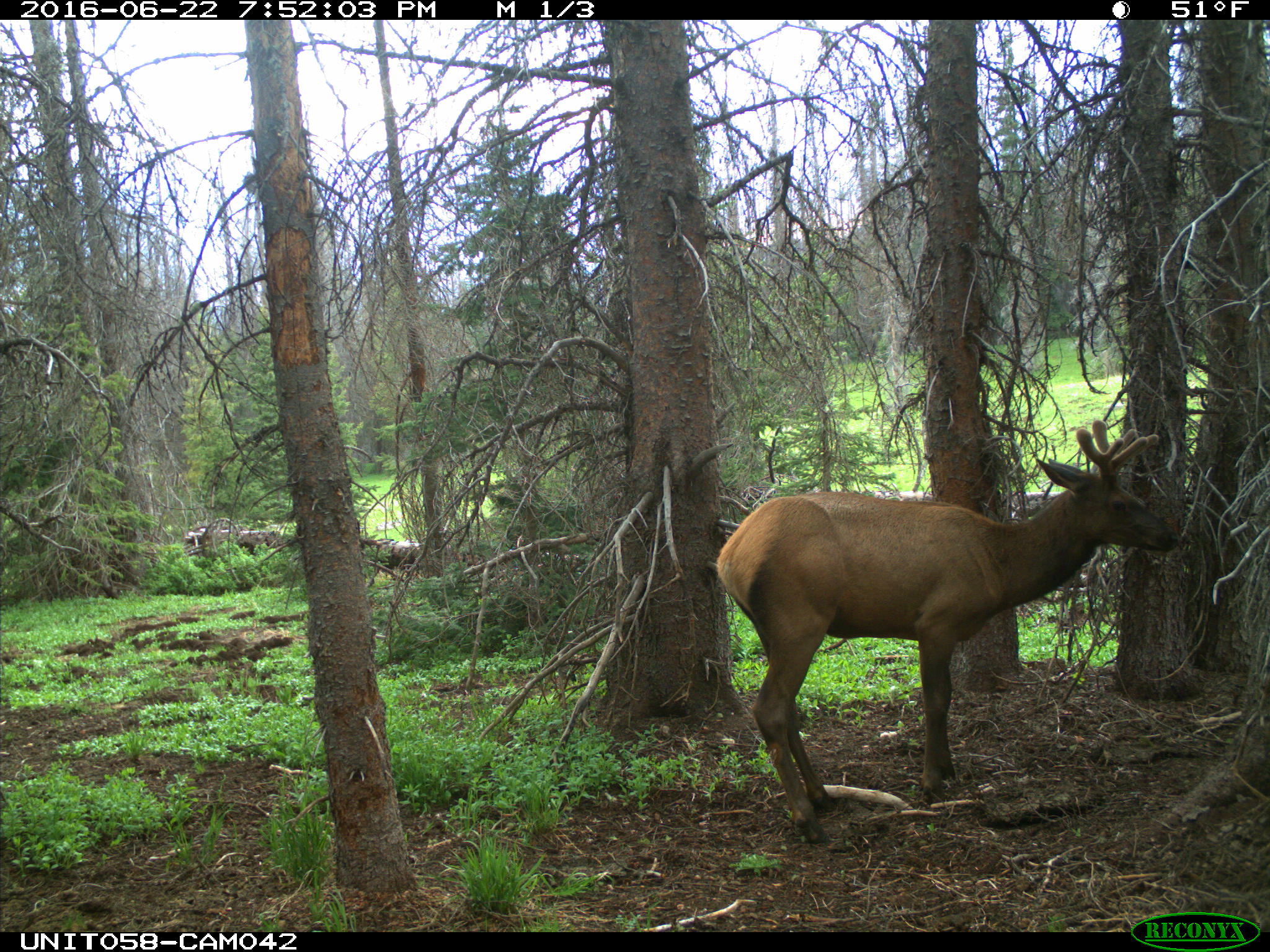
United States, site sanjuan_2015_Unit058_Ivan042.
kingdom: Animalia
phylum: Chordata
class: Mammalia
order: Artiodactyla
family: Cervidae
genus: Cervus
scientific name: Cervus elaphus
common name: red deer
Cervus elaphus (red deer).